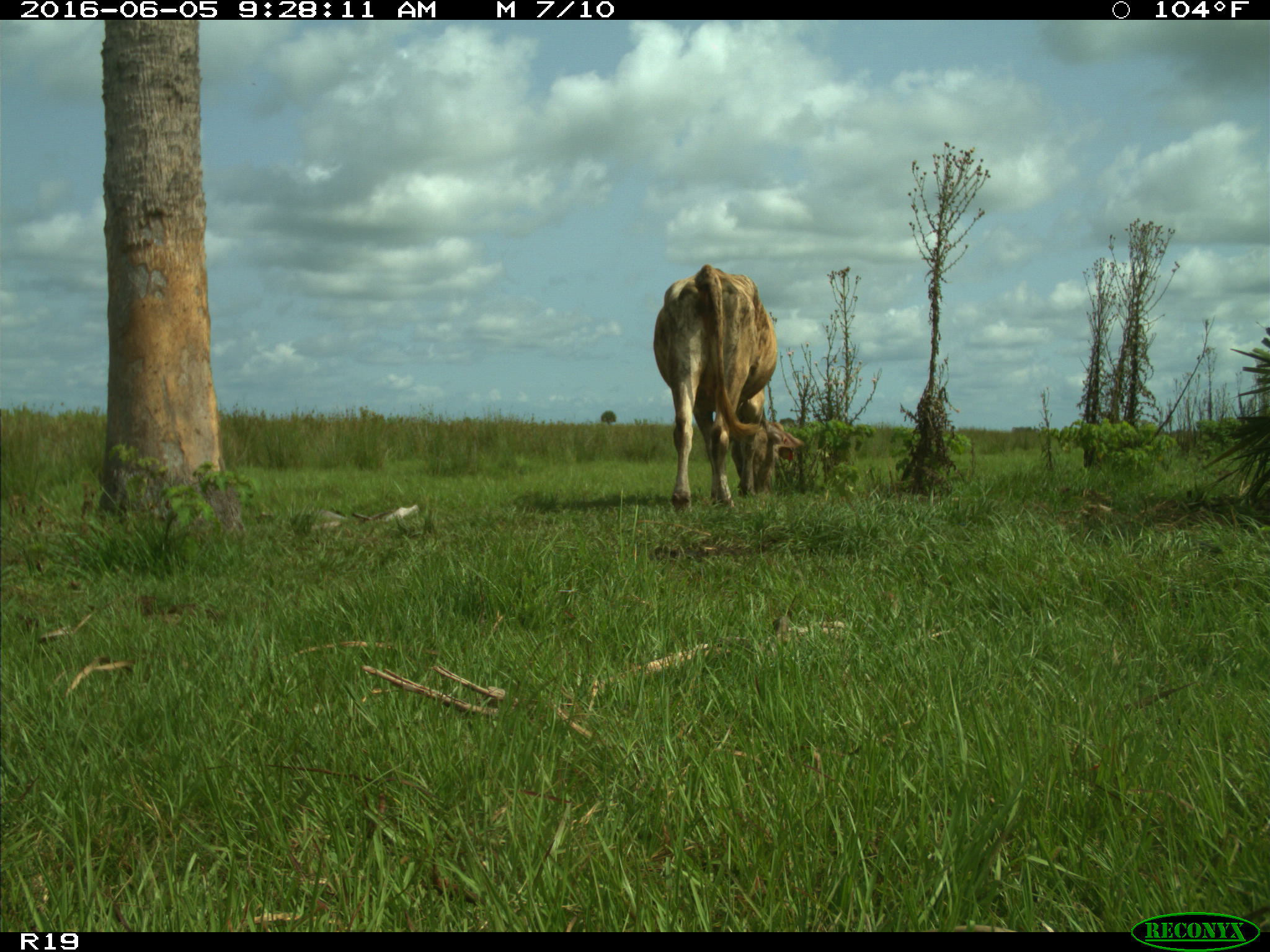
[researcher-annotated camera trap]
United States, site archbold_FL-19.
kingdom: Animalia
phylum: Chordata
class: Mammalia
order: Artiodactyla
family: Bovidae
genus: Bos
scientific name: Bos taurus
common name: domestic cow